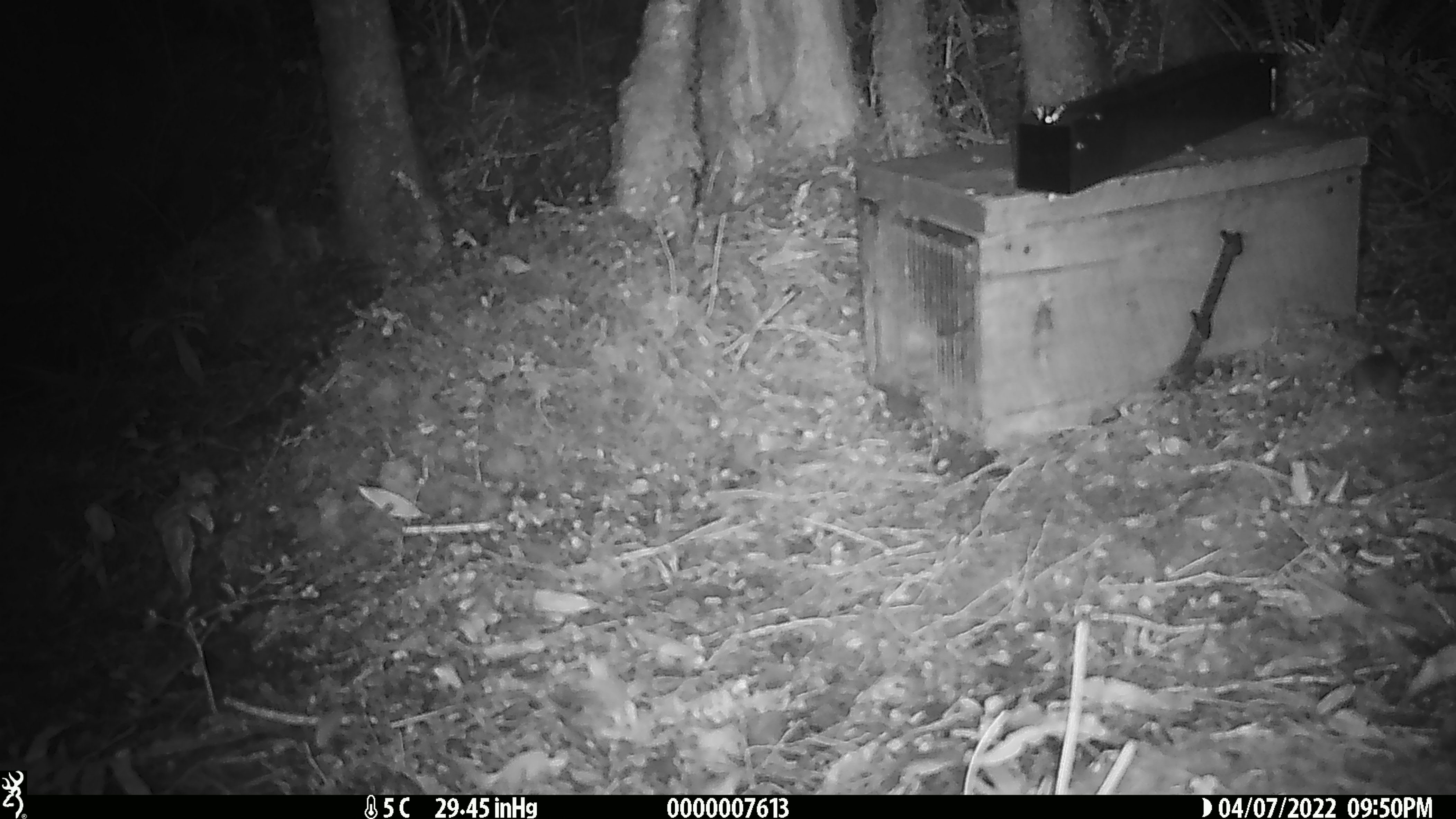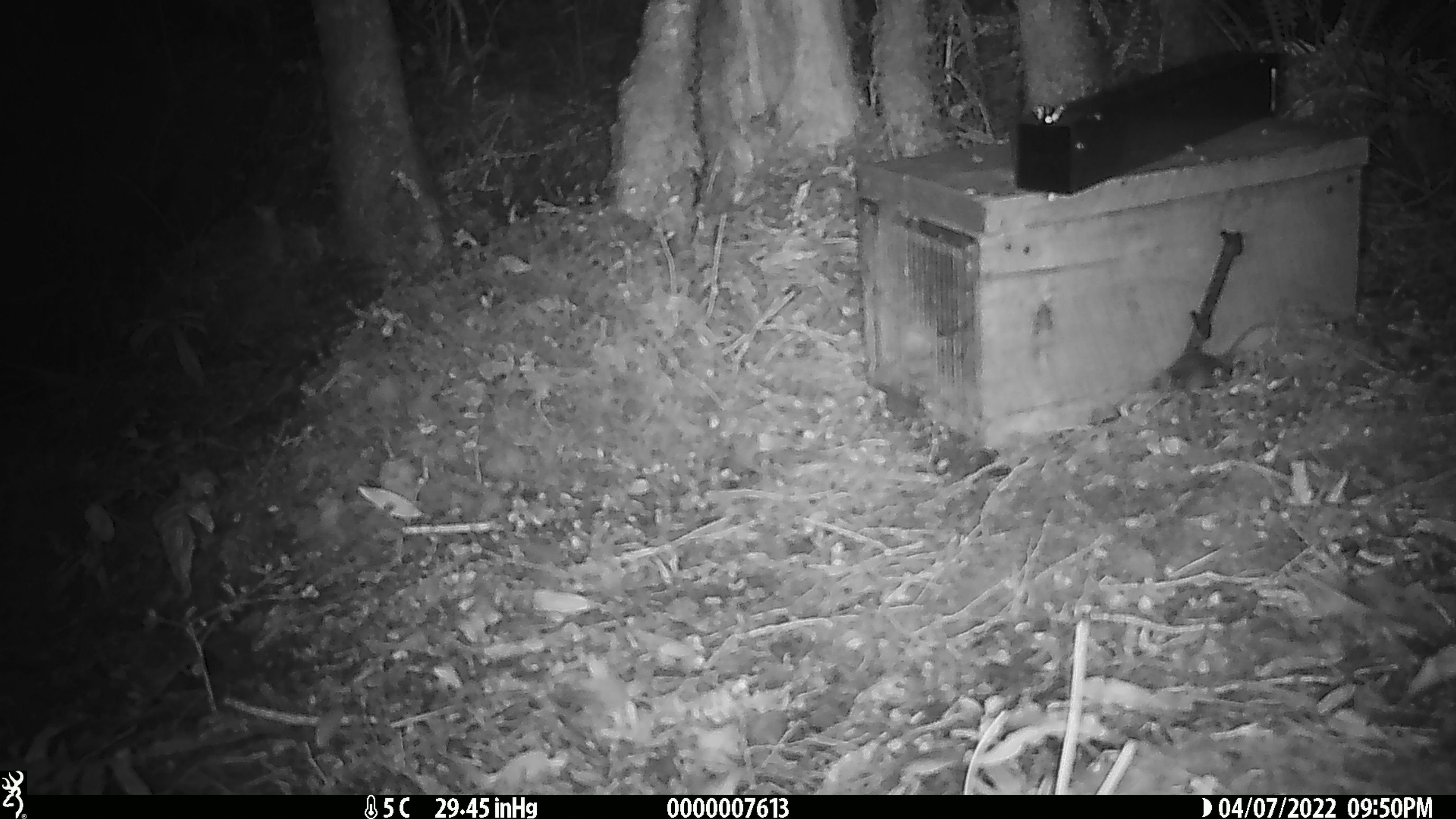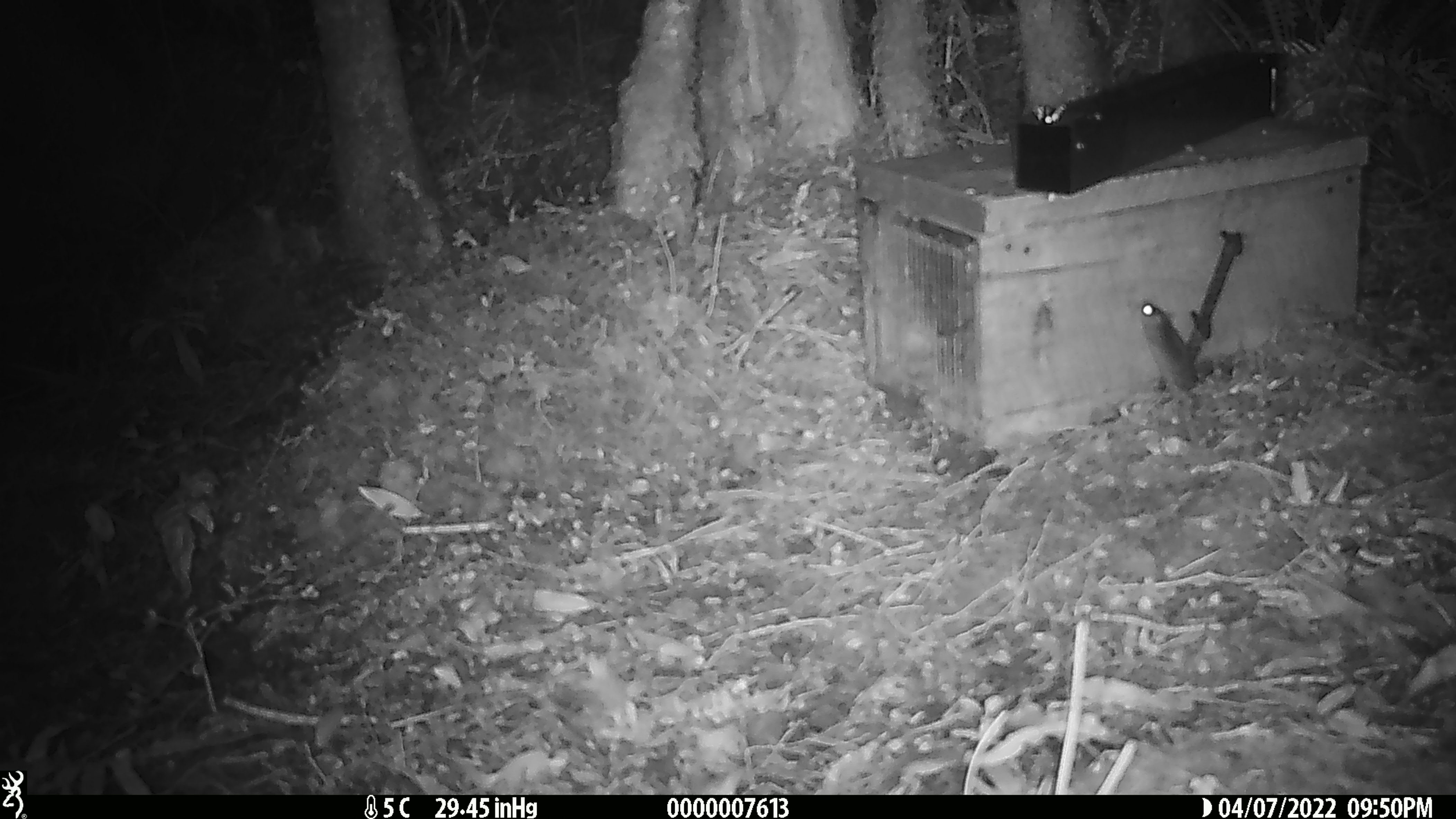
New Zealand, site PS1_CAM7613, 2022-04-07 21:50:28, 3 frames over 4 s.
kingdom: Animalia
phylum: Chordata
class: Mammalia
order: Rodentia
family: Muridae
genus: Mus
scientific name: Mus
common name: mouse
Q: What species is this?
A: Mouse (Mus).